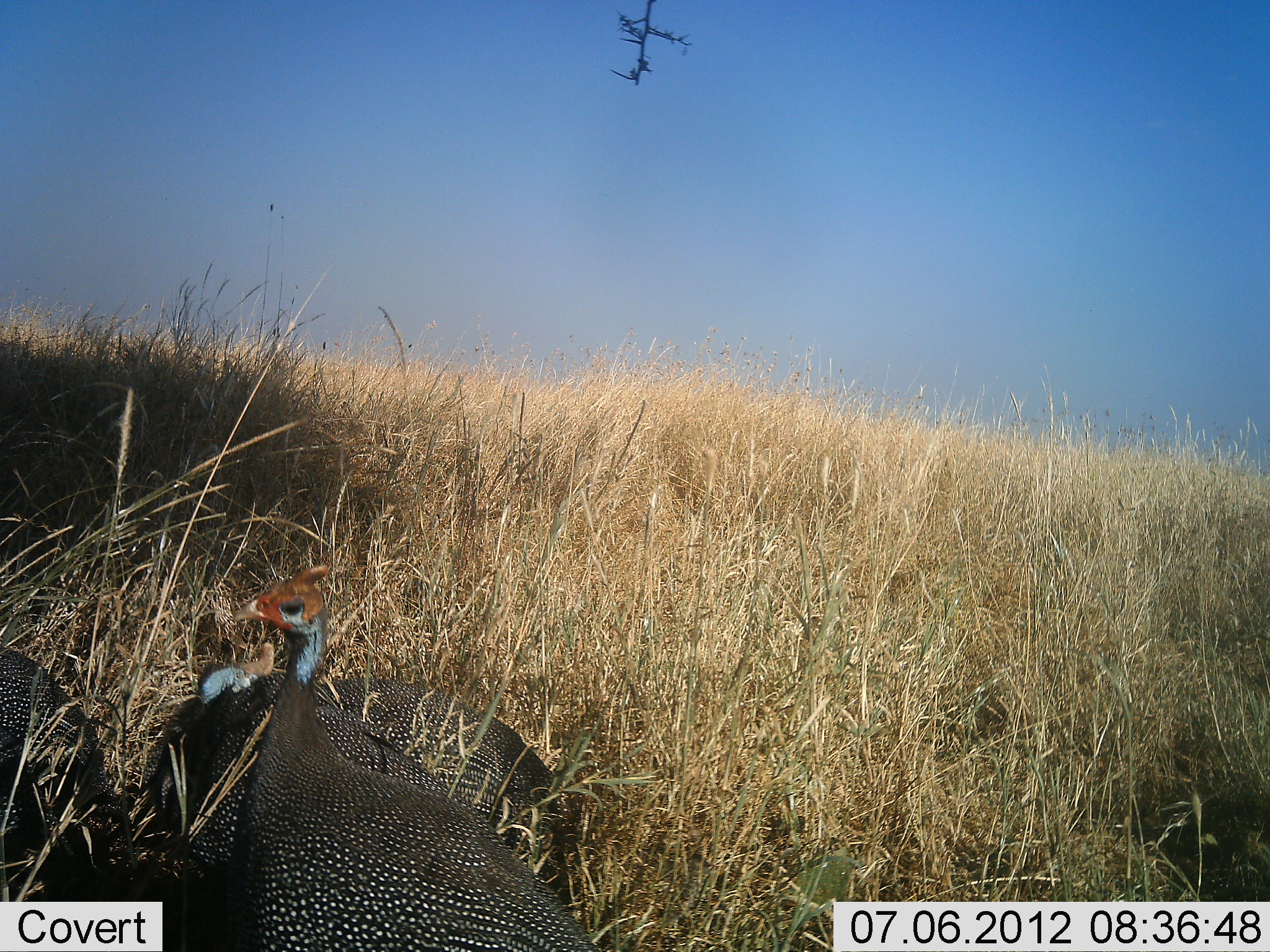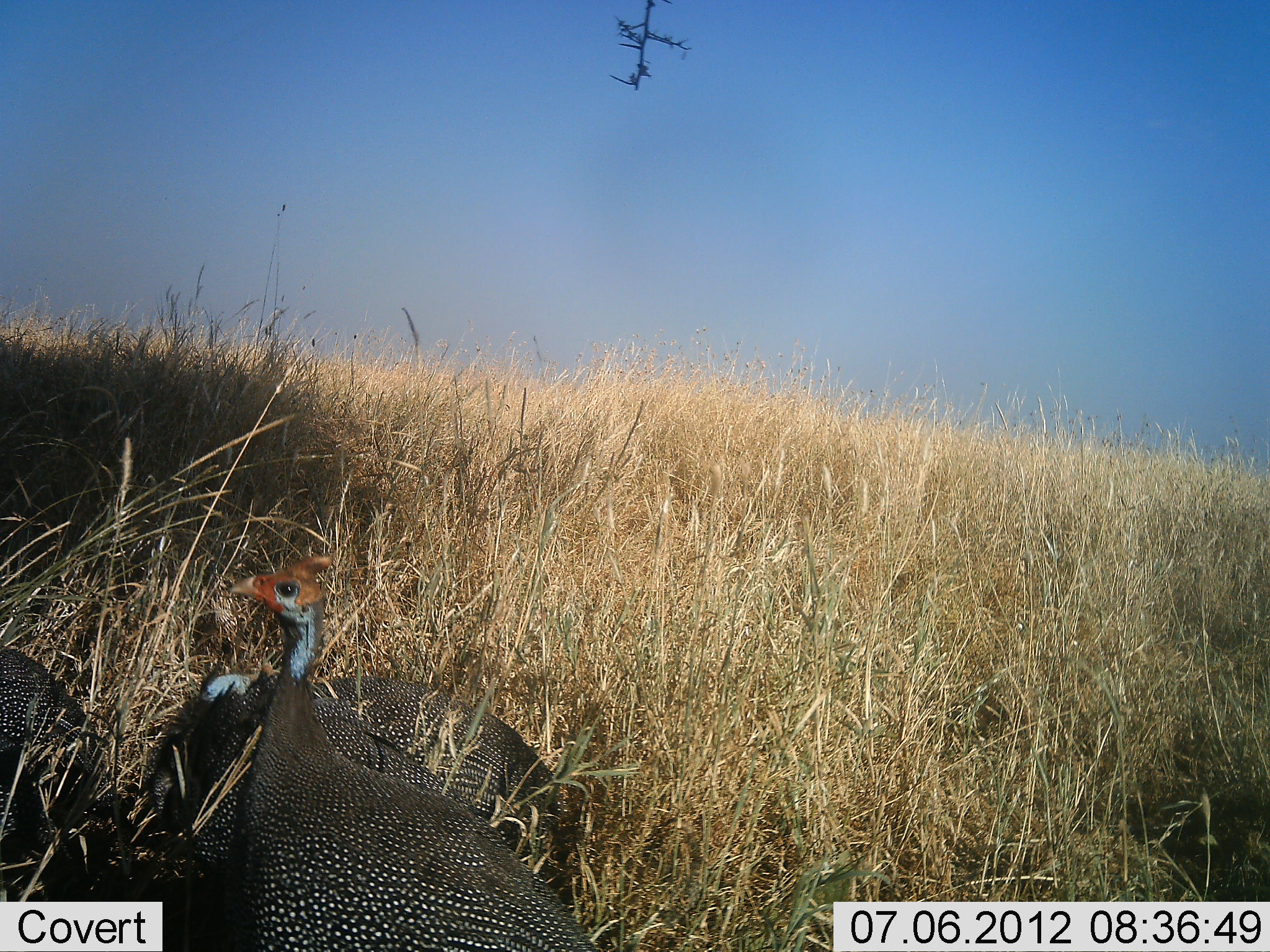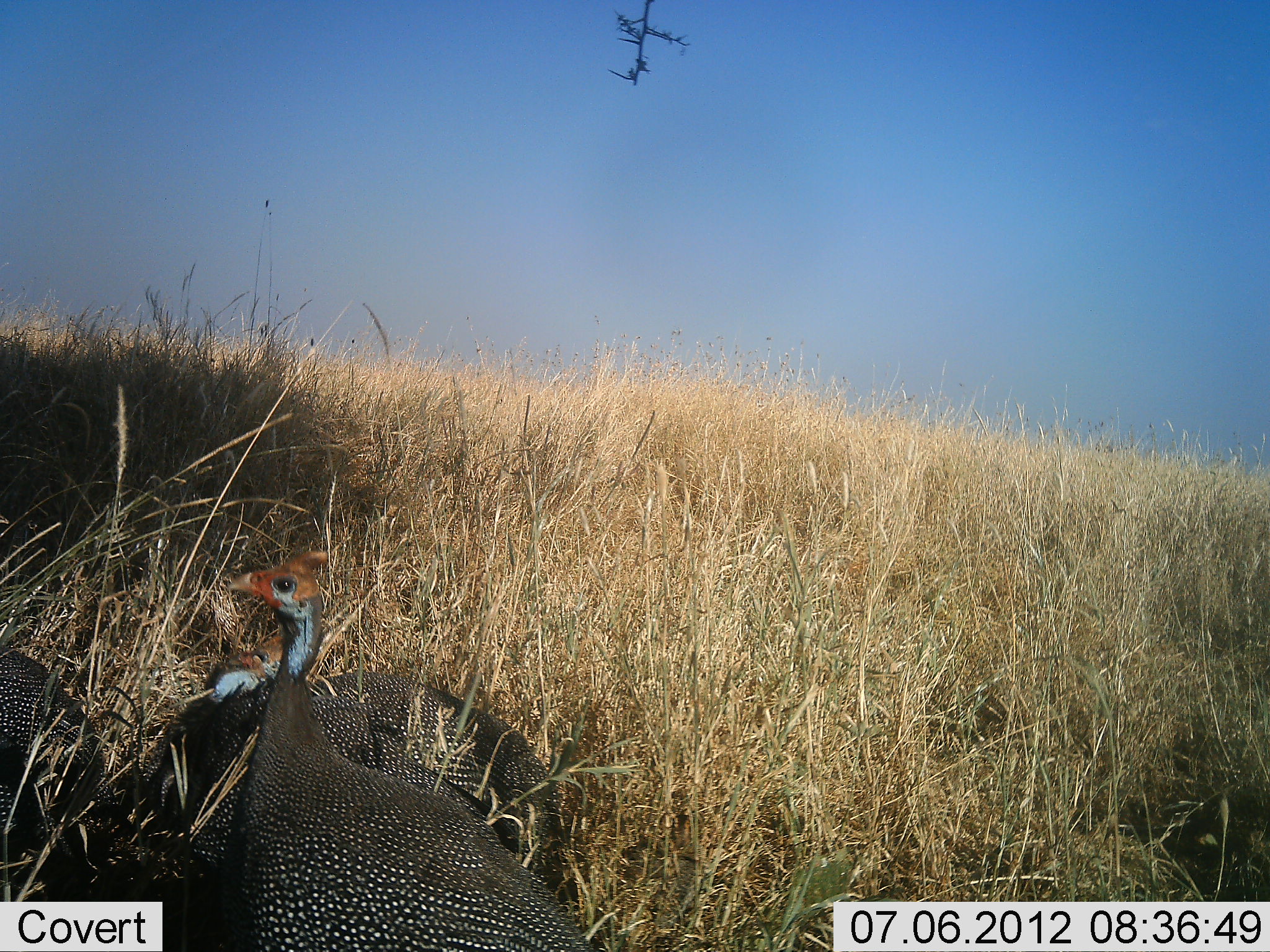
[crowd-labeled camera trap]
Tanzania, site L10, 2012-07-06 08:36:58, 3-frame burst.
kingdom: Animalia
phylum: Chordata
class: Aves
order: Galliformes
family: Numididae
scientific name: Numididae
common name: guinea fowl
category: guineafowl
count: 3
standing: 80%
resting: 70%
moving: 10%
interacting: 0%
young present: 0%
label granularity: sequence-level